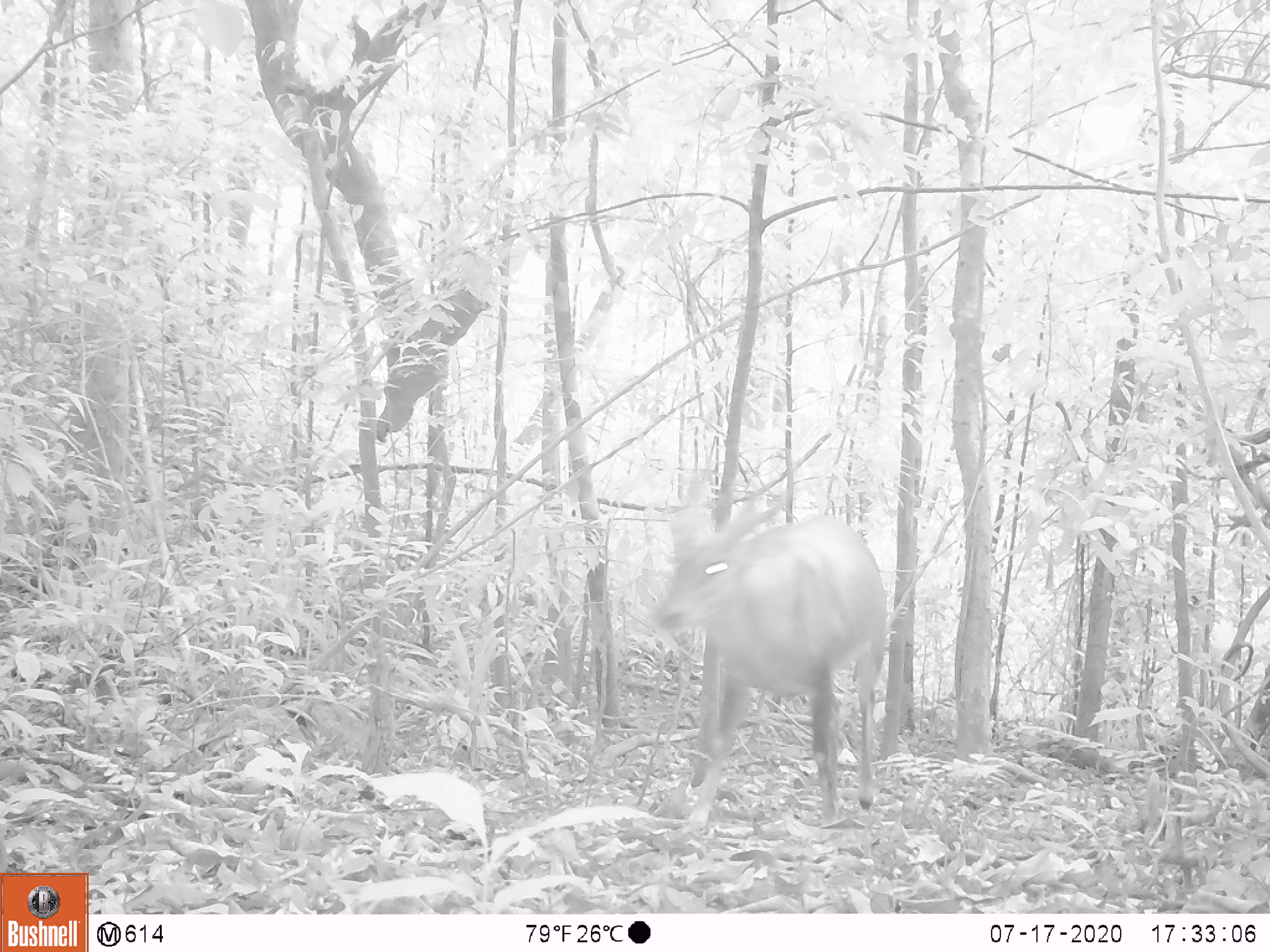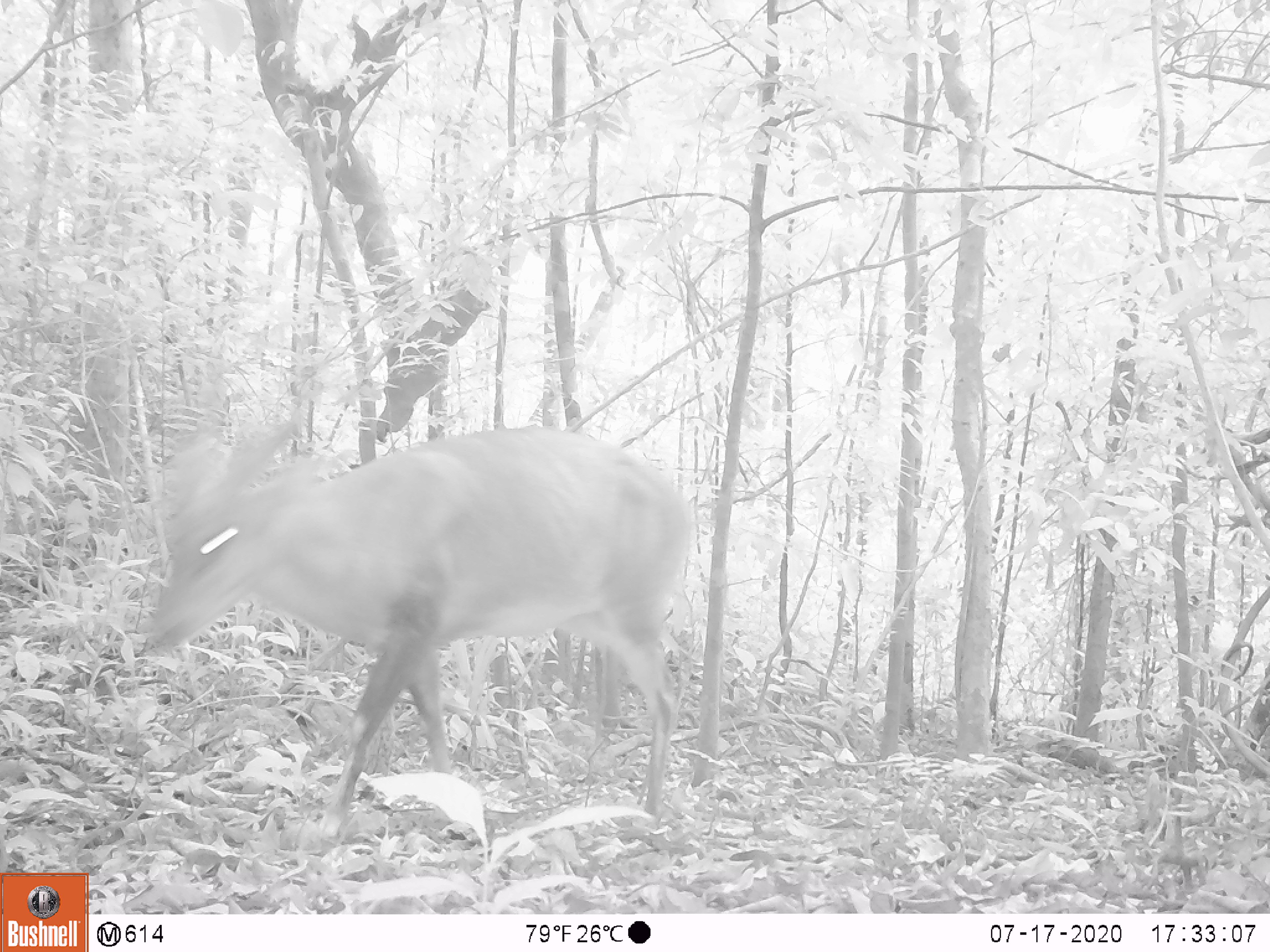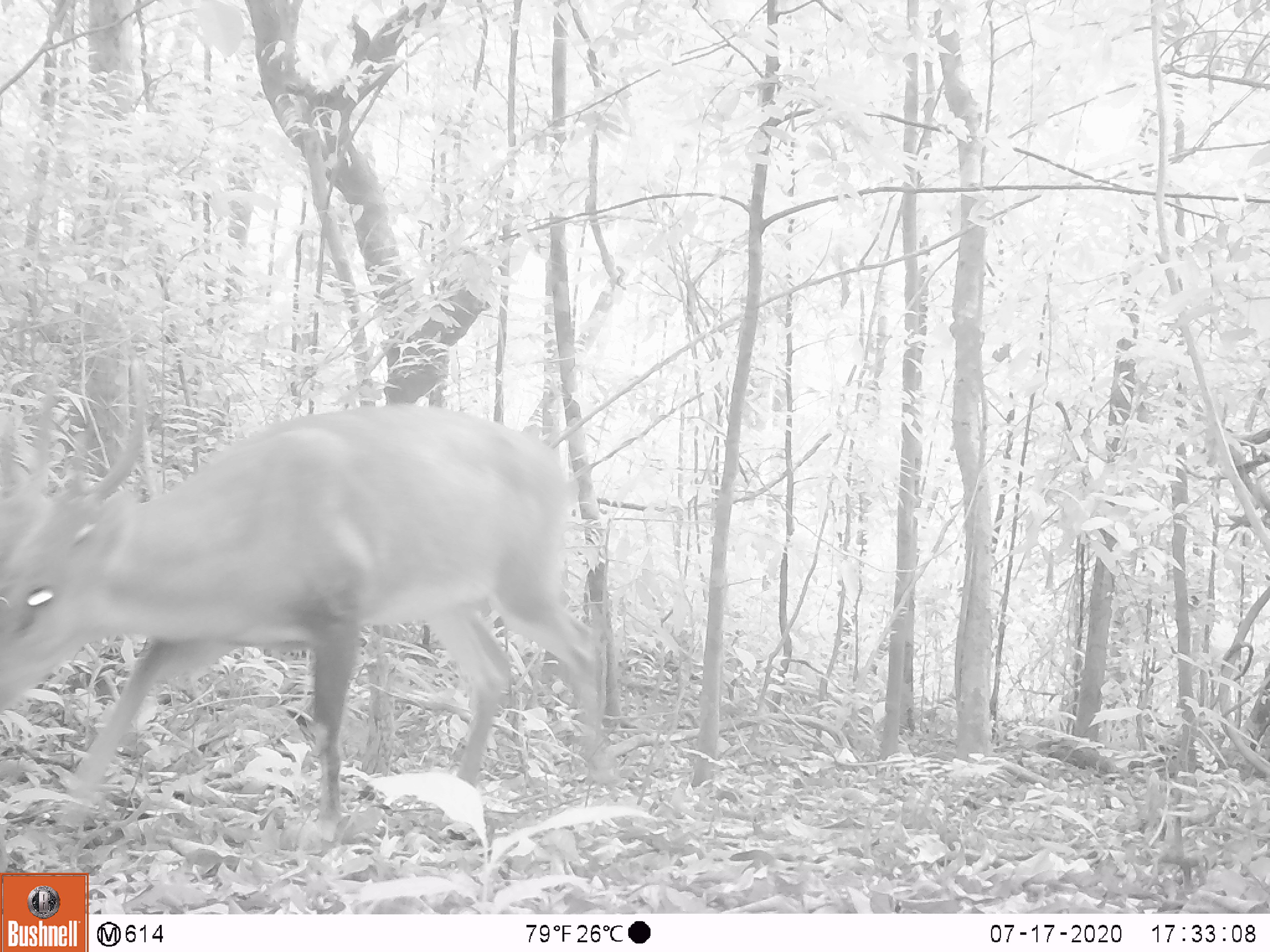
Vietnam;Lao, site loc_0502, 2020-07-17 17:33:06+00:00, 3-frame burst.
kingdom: Animalia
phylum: Chordata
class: Mammalia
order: Artiodactyla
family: Cervidae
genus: Muntiacus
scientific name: Muntiacus vuquangensis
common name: large-antlered muntjac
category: large antlered muntjac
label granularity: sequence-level